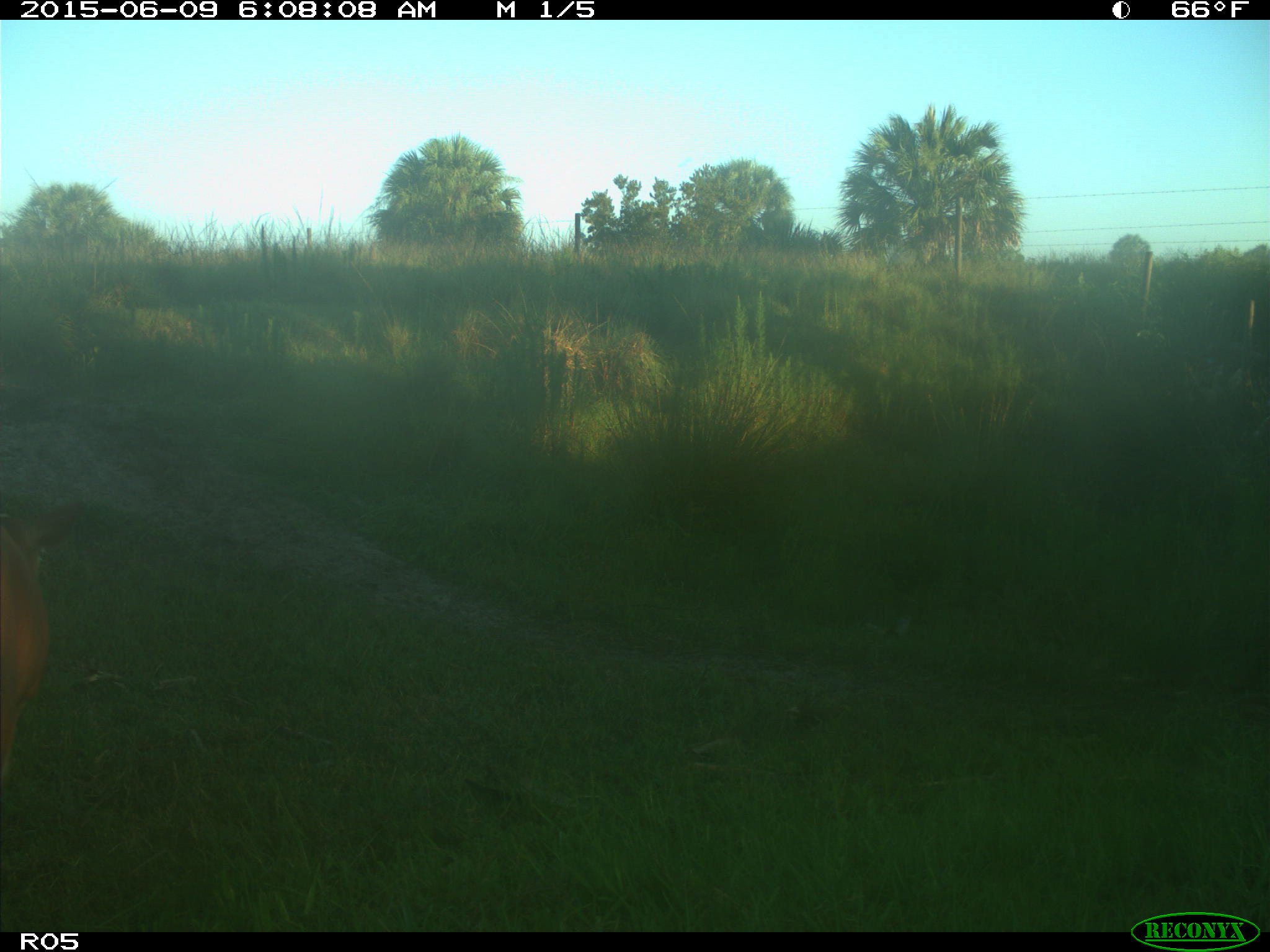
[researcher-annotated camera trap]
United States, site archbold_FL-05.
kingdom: Animalia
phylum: Chordata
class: Mammalia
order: Artiodactyla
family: Bovidae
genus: Bos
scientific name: Bos taurus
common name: domestic cow